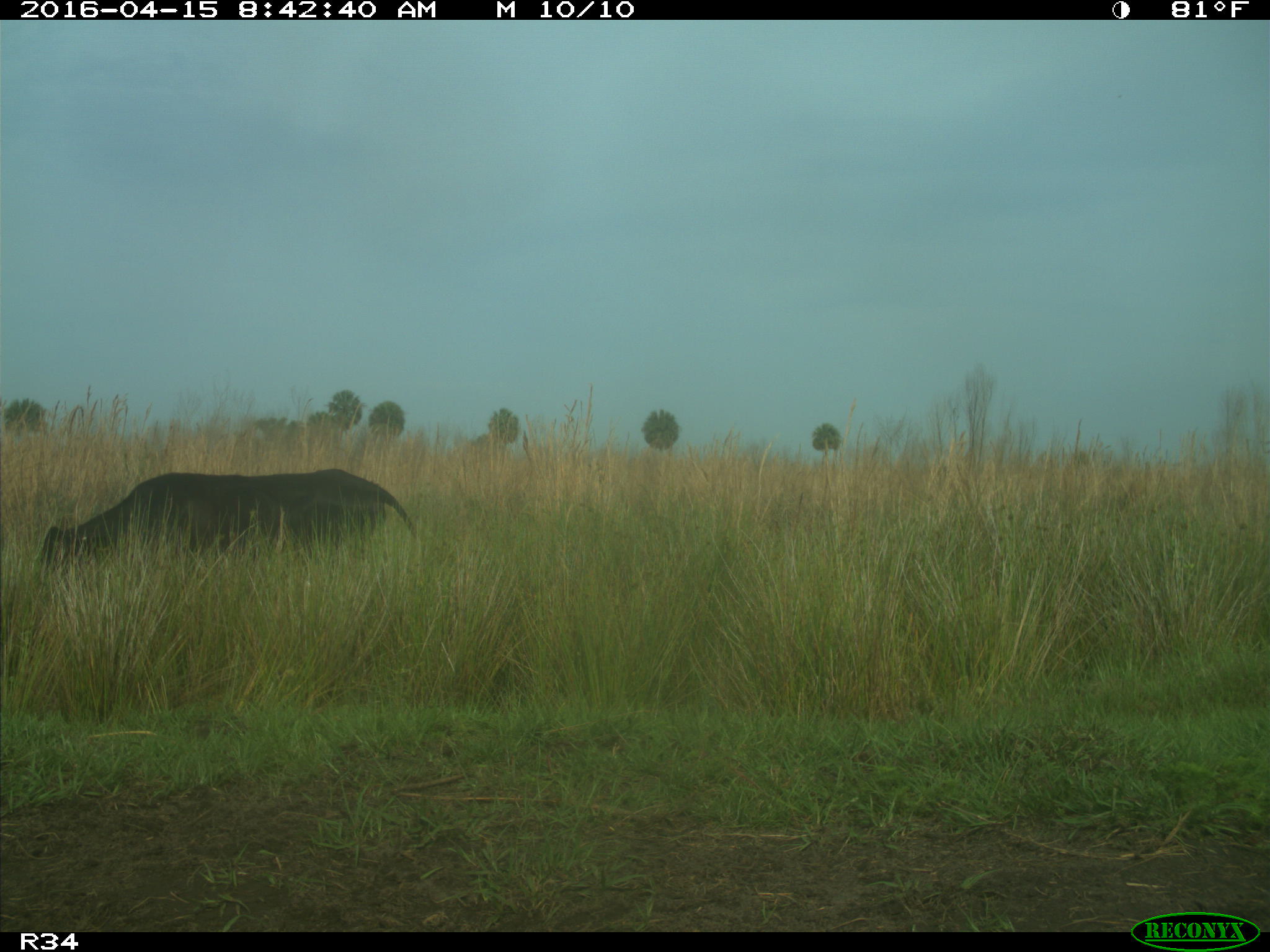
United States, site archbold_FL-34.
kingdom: Animalia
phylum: Chordata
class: Mammalia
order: Artiodactyla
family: Bovidae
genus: Bos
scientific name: Bos taurus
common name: domestic cow